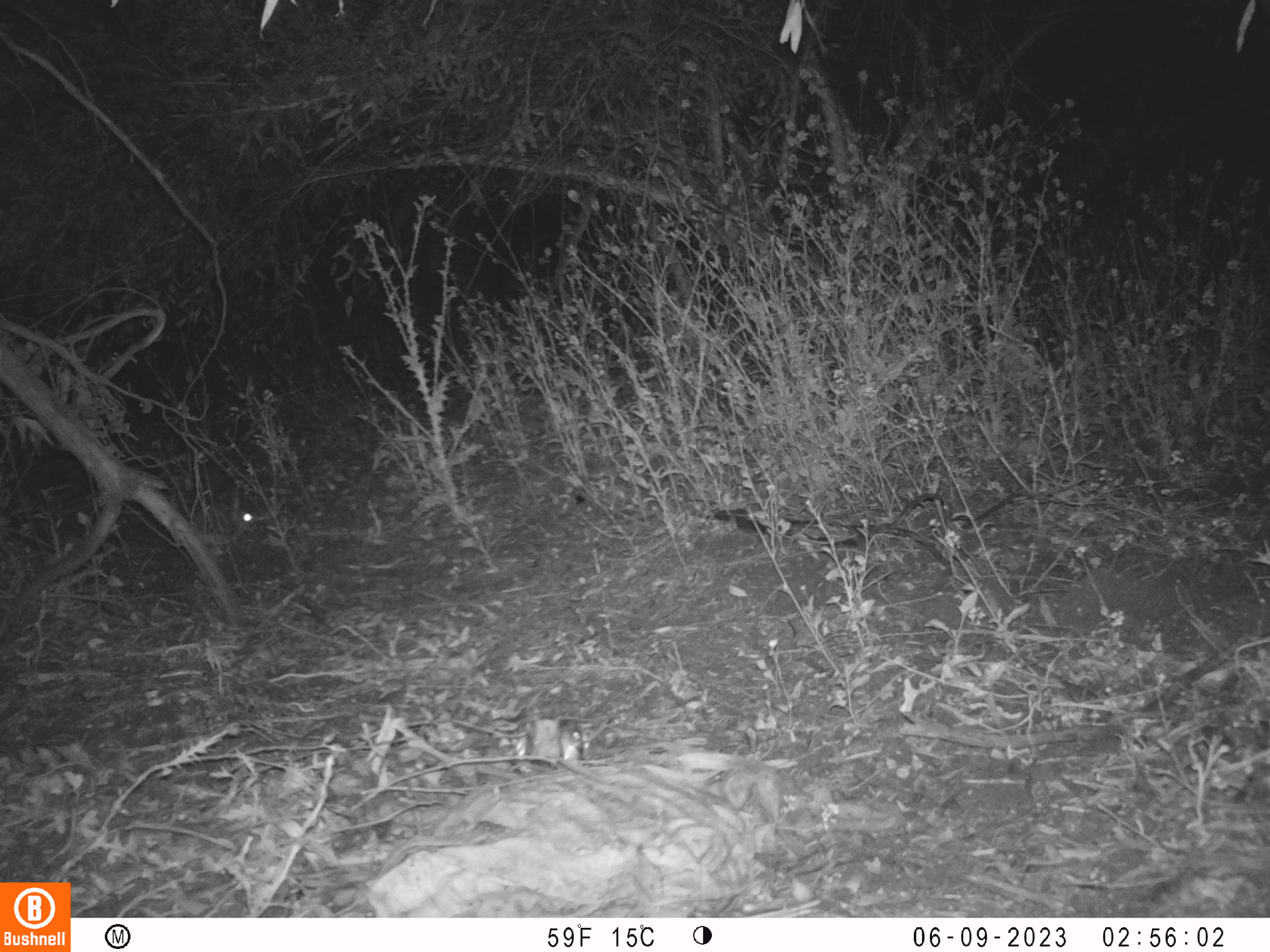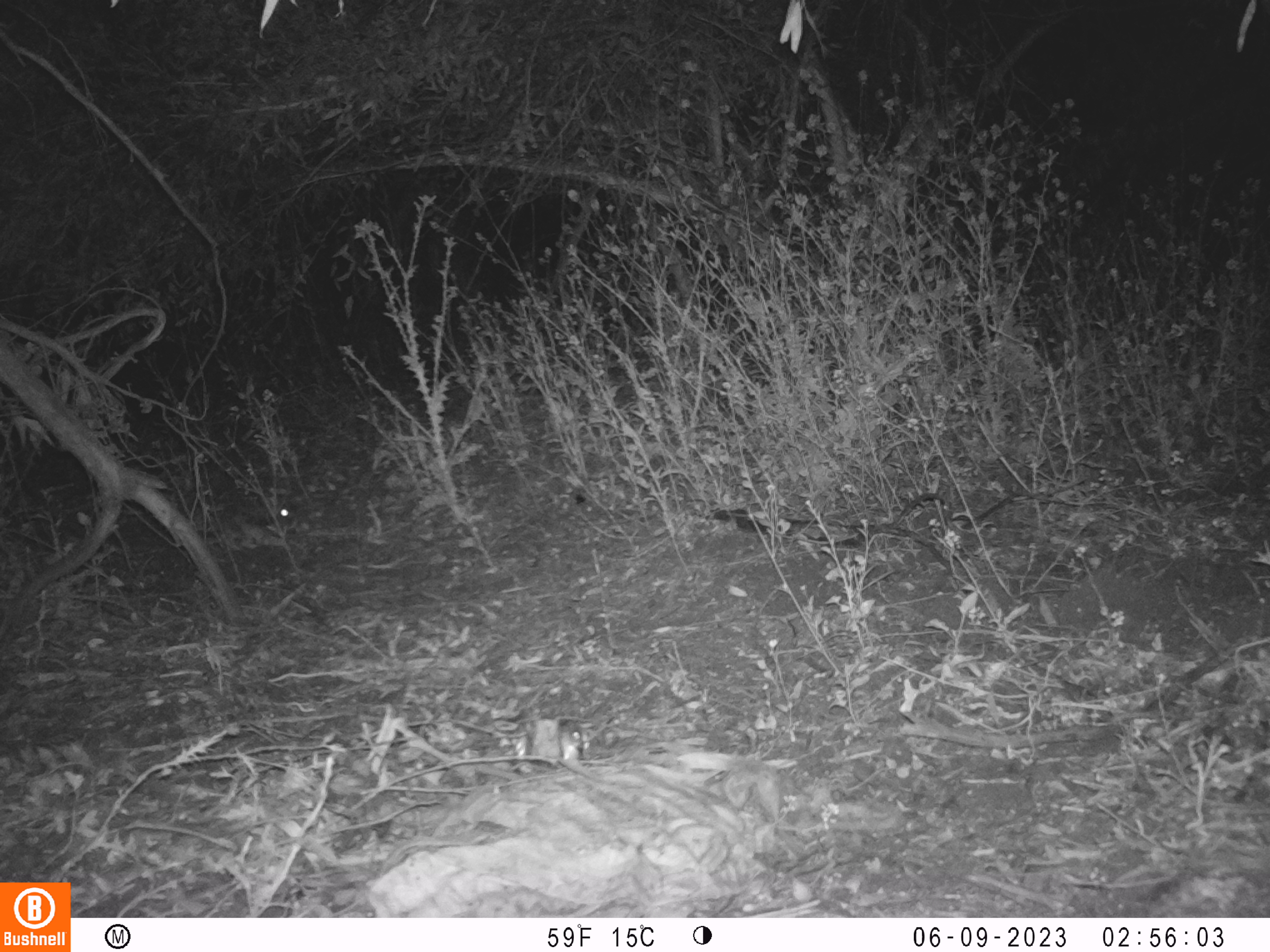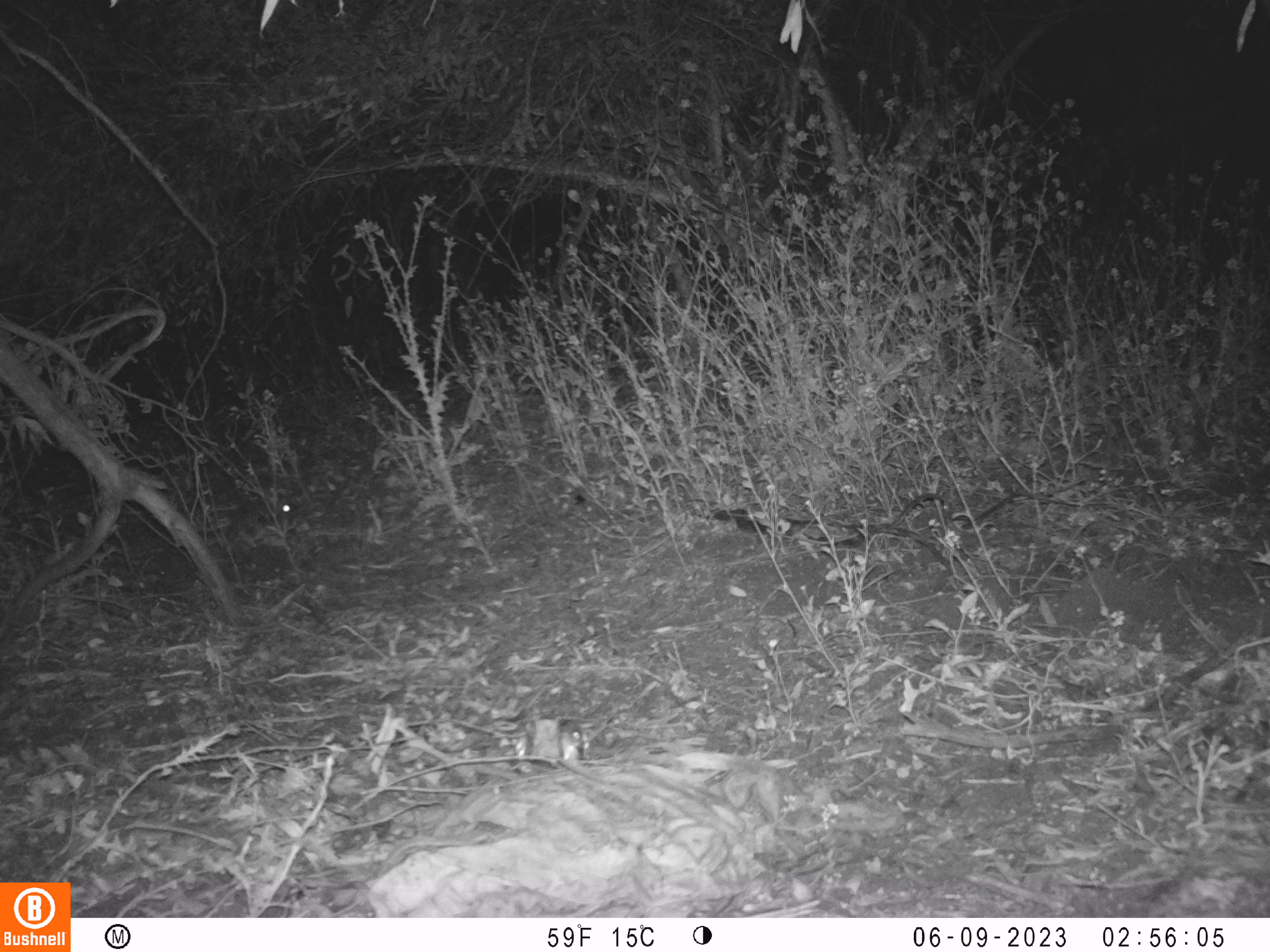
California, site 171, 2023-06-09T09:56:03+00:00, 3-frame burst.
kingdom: Animalia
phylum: Chordata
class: Mammalia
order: Lagomorpha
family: Leporidae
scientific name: Leporidae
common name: rabbit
Rabbit (Leporidae).